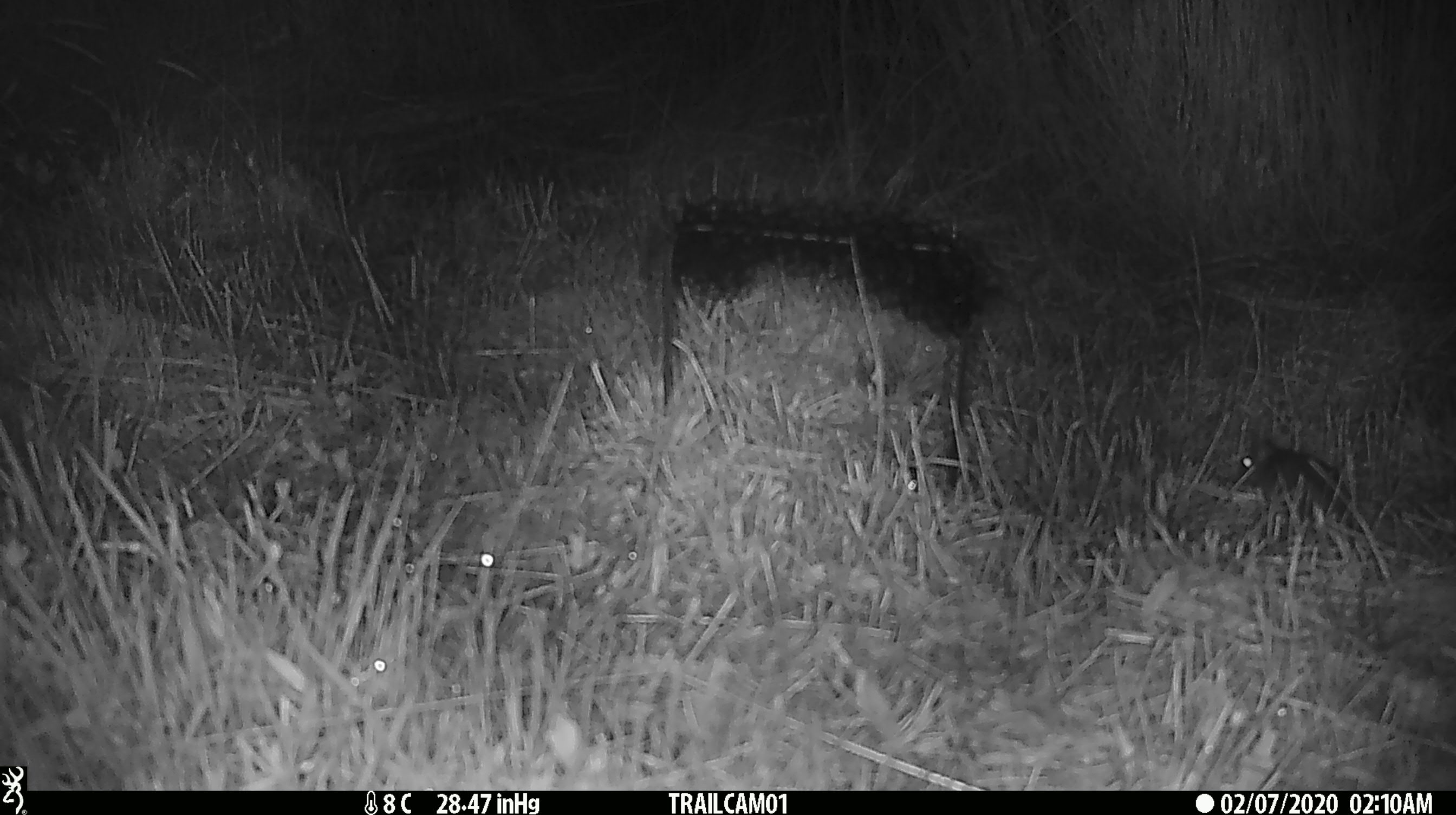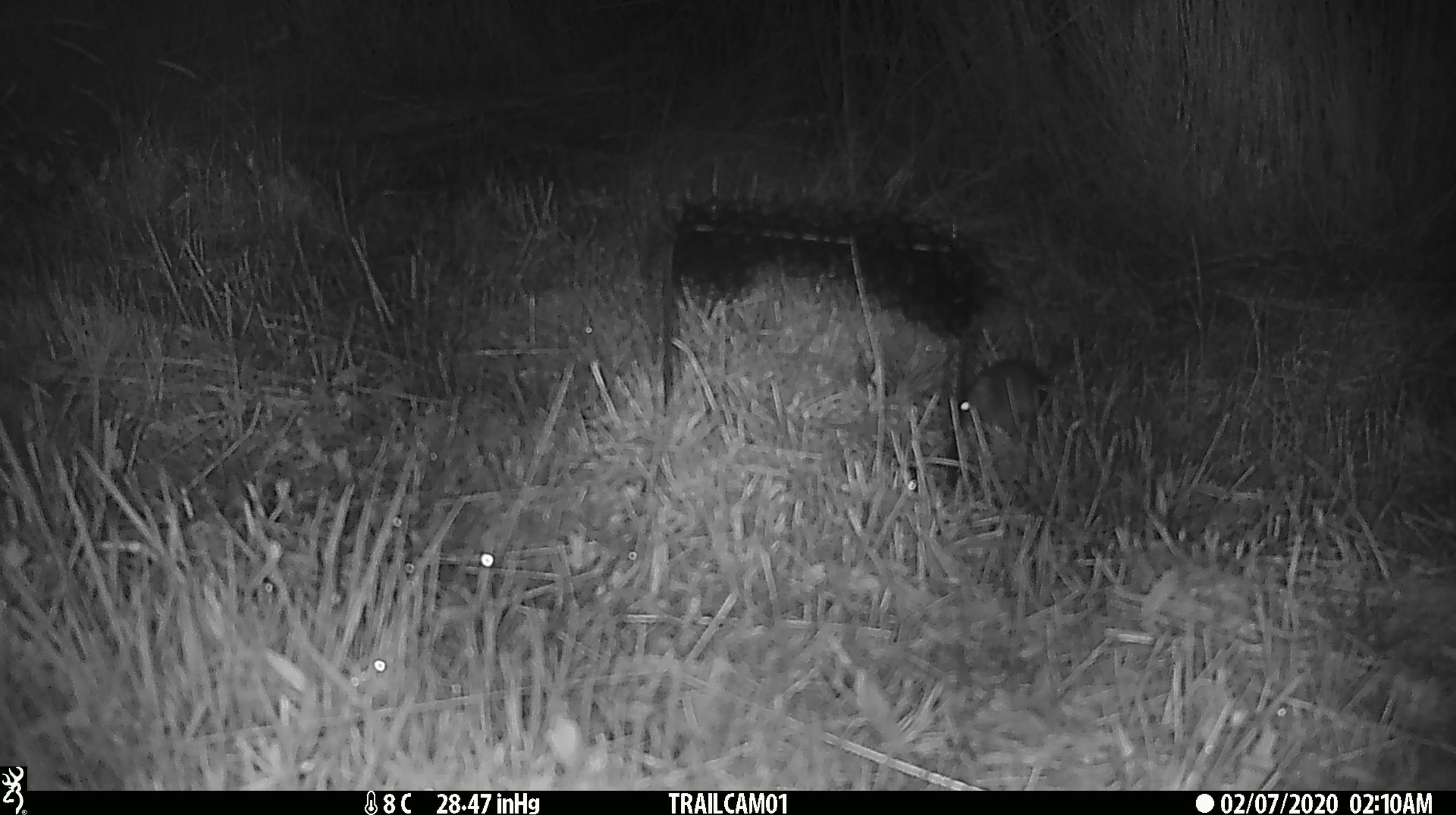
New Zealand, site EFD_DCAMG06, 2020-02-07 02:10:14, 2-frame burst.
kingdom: Animalia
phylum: Chordata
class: Mammalia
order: Rodentia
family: Muridae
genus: Mus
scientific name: Mus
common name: mouse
Mouse (Mus).